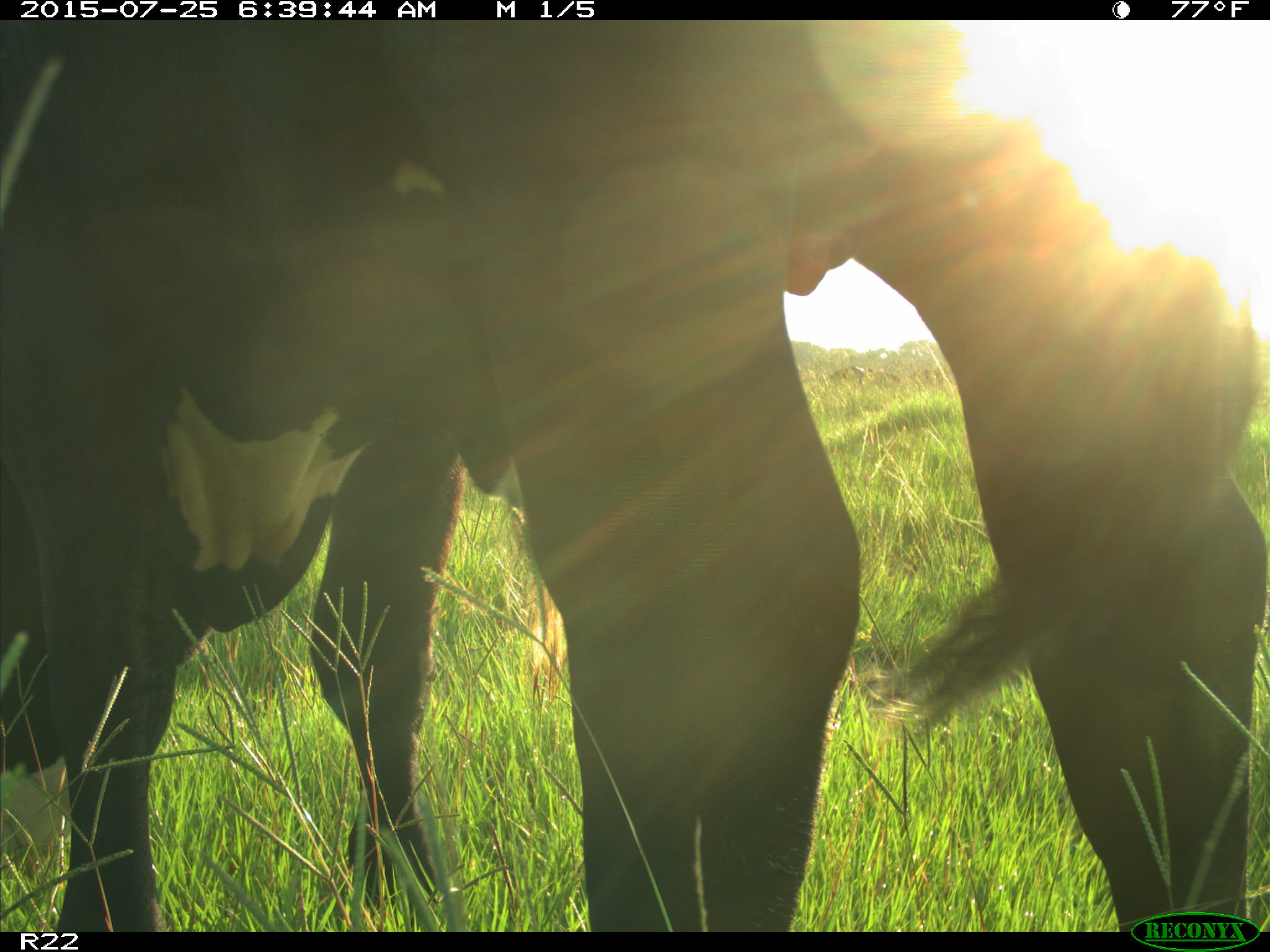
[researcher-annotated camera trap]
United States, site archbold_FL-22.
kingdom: Animalia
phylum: Chordata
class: Mammalia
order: Artiodactyla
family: Bovidae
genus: Bos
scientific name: Bos taurus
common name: domestic cow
Bos taurus (domestic cow).